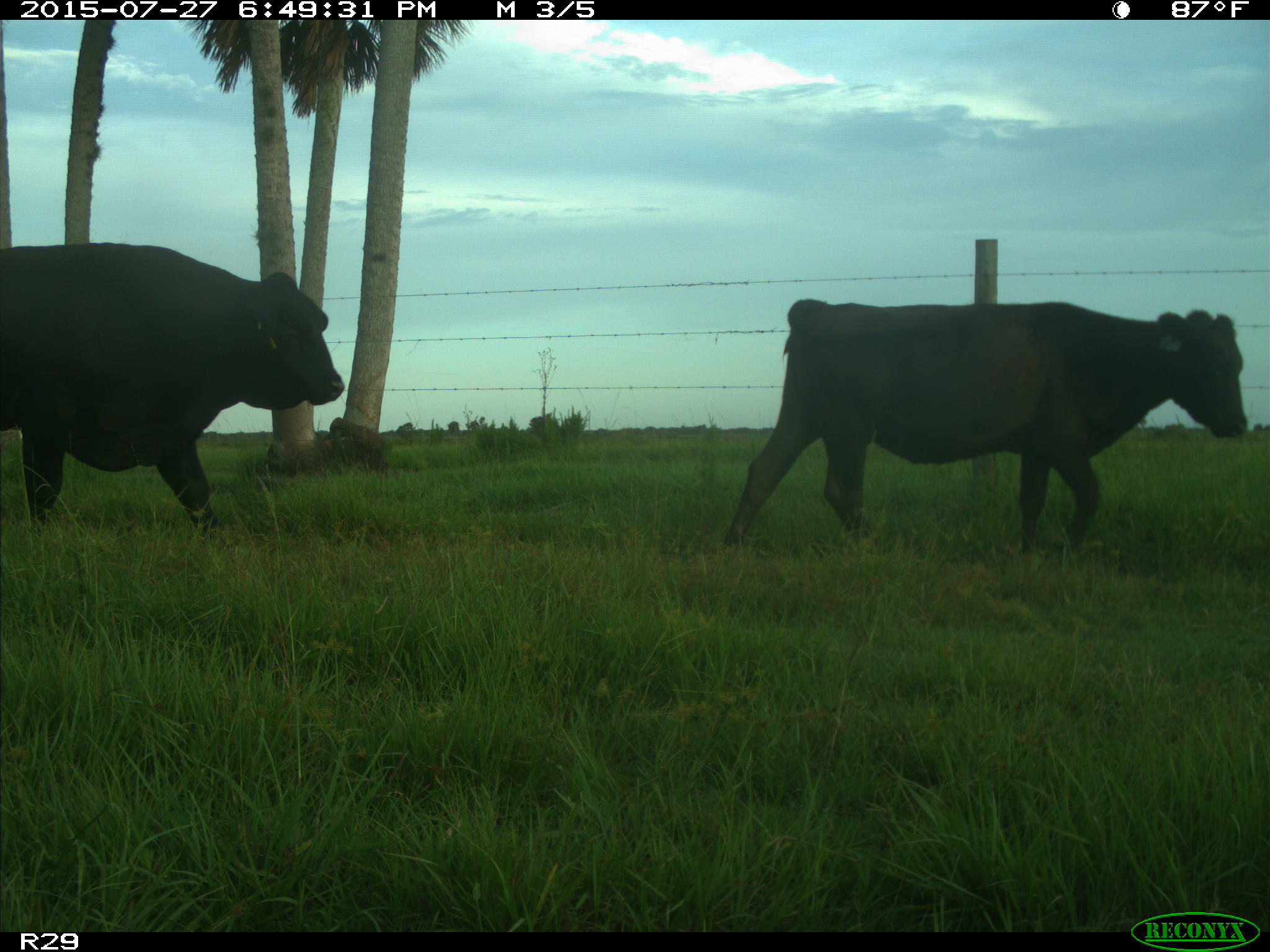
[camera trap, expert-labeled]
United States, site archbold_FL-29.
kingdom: Animalia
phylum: Chordata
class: Mammalia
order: Artiodactyla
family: Bovidae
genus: Bos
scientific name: Bos taurus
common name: domestic cow